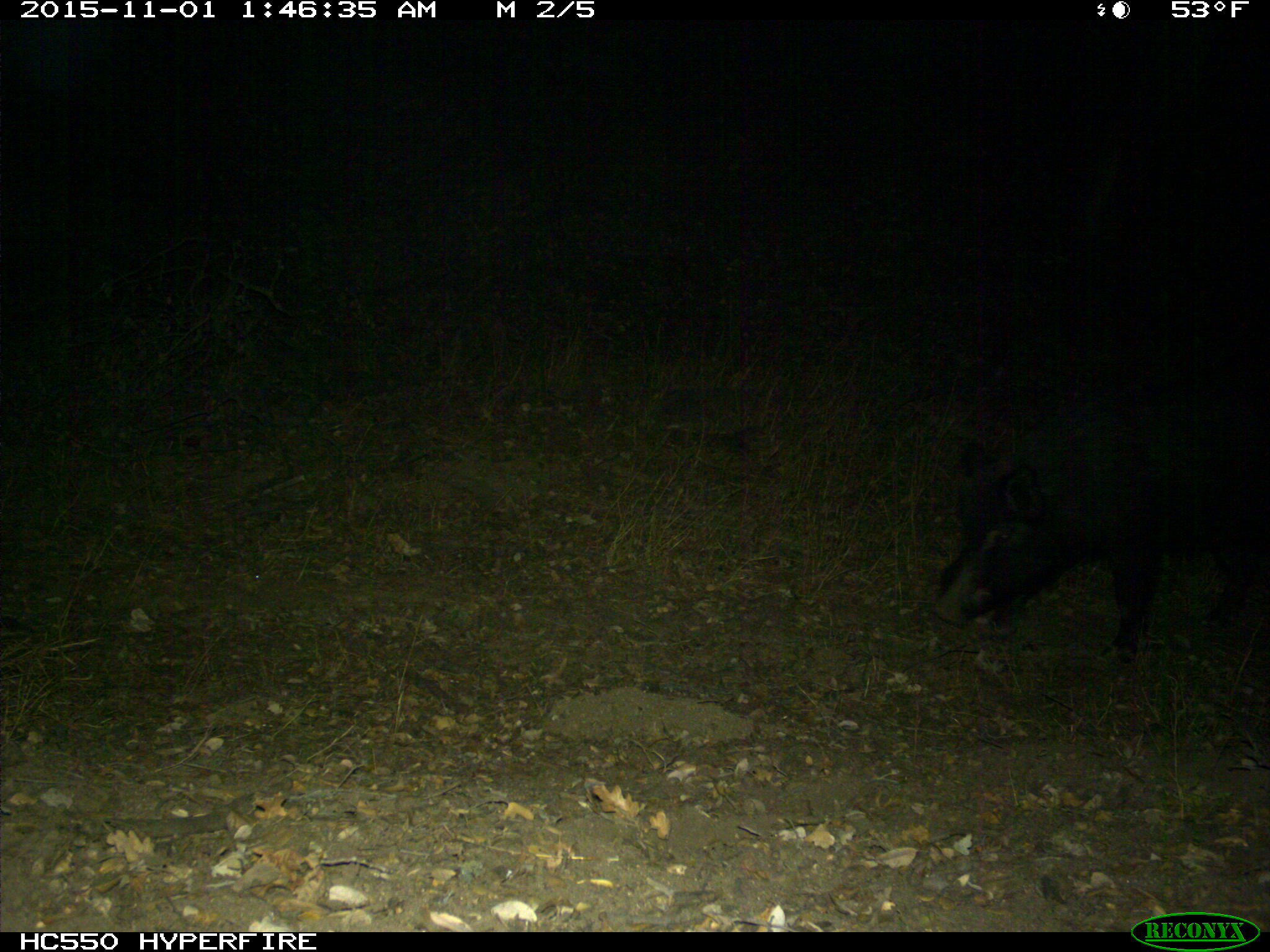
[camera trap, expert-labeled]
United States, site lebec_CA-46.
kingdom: Animalia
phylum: Chordata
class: Mammalia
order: Artiodactyla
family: Suidae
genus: Sus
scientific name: Sus scrofa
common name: wild boar